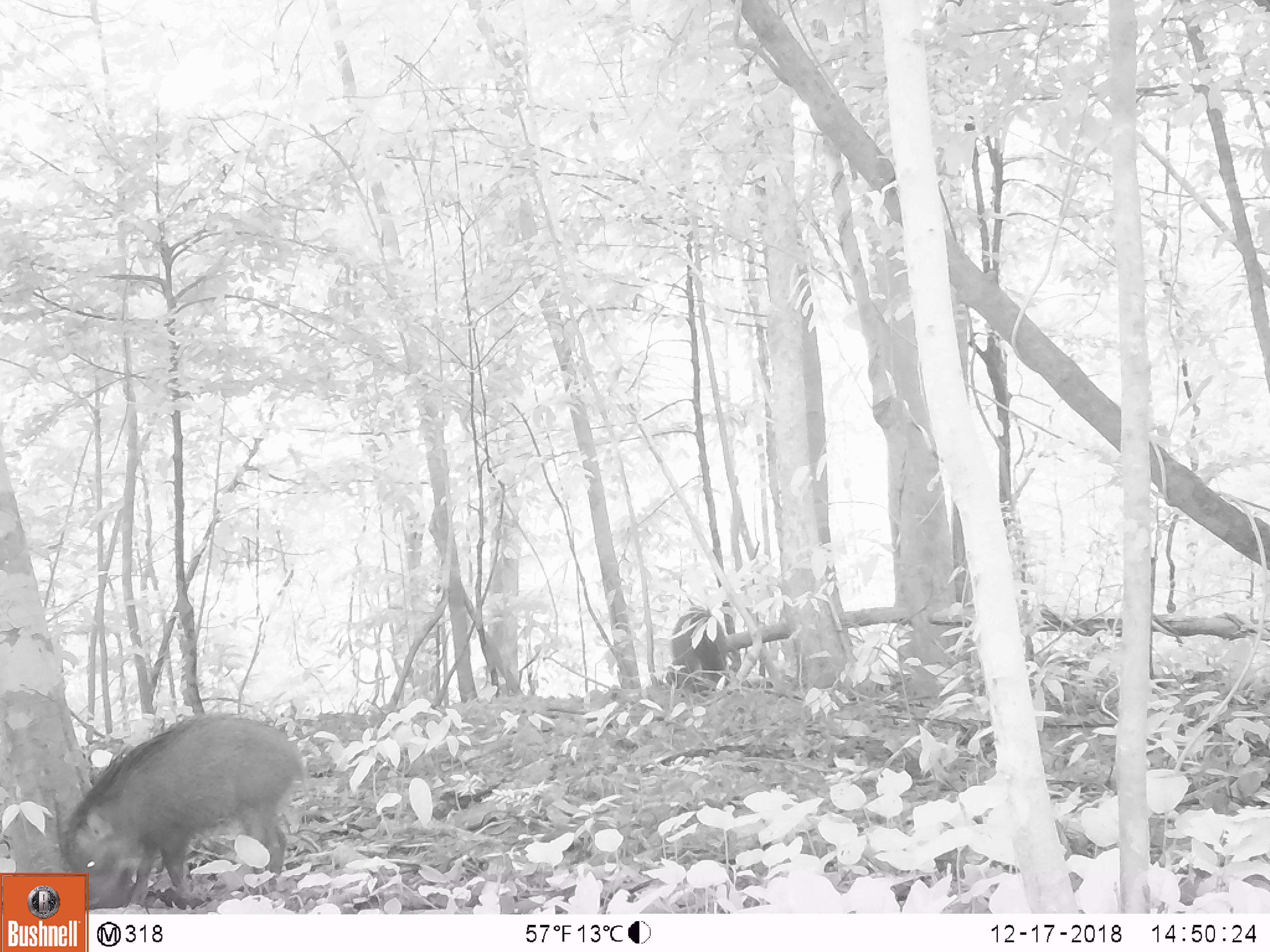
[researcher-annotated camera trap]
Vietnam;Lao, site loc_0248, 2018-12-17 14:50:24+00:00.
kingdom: Animalia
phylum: Chordata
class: Mammalia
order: Artiodactyla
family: Suidae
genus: Sus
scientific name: Sus scrofa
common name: eurasian wild pig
Eurasian wild pig (Sus scrofa). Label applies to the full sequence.